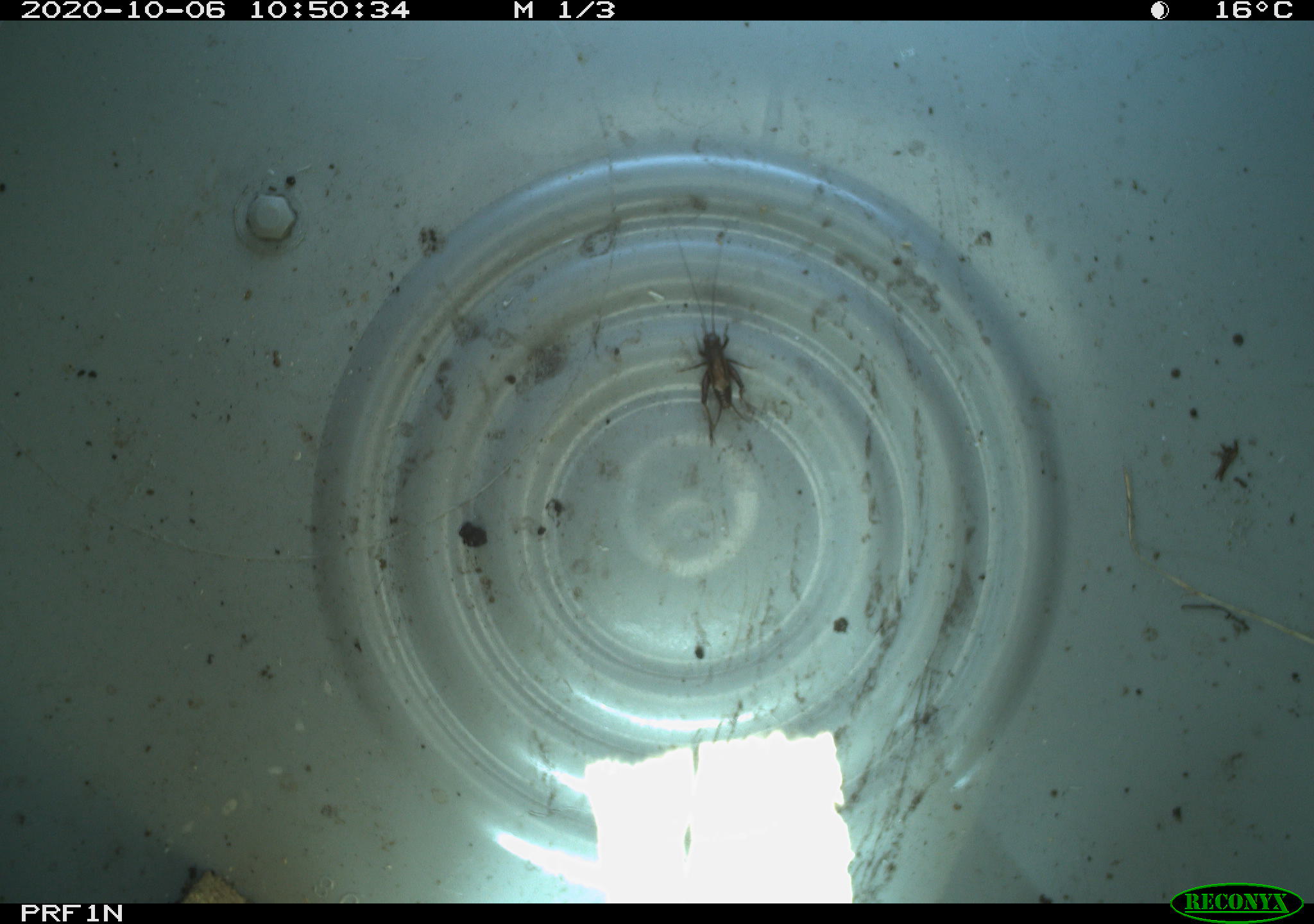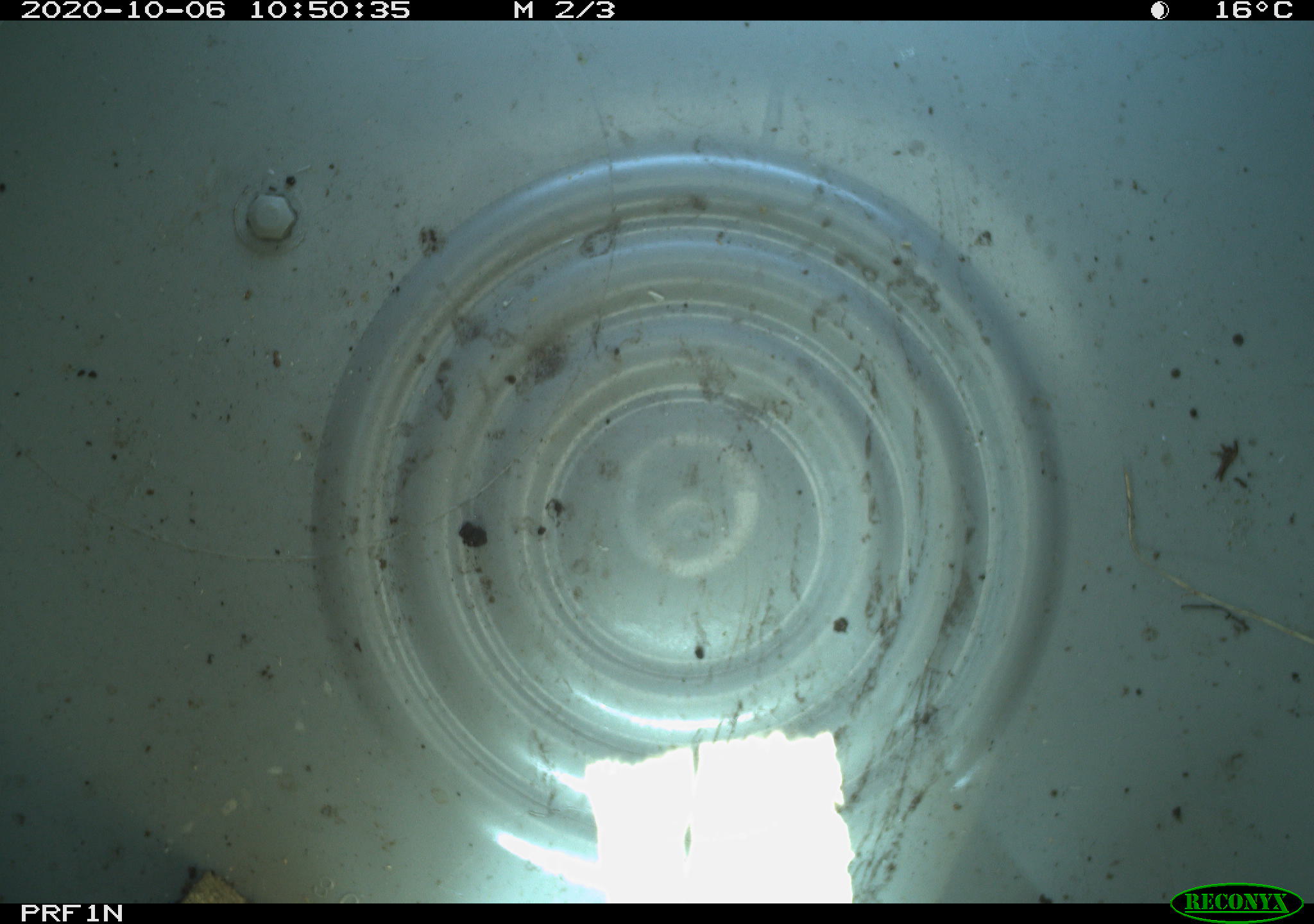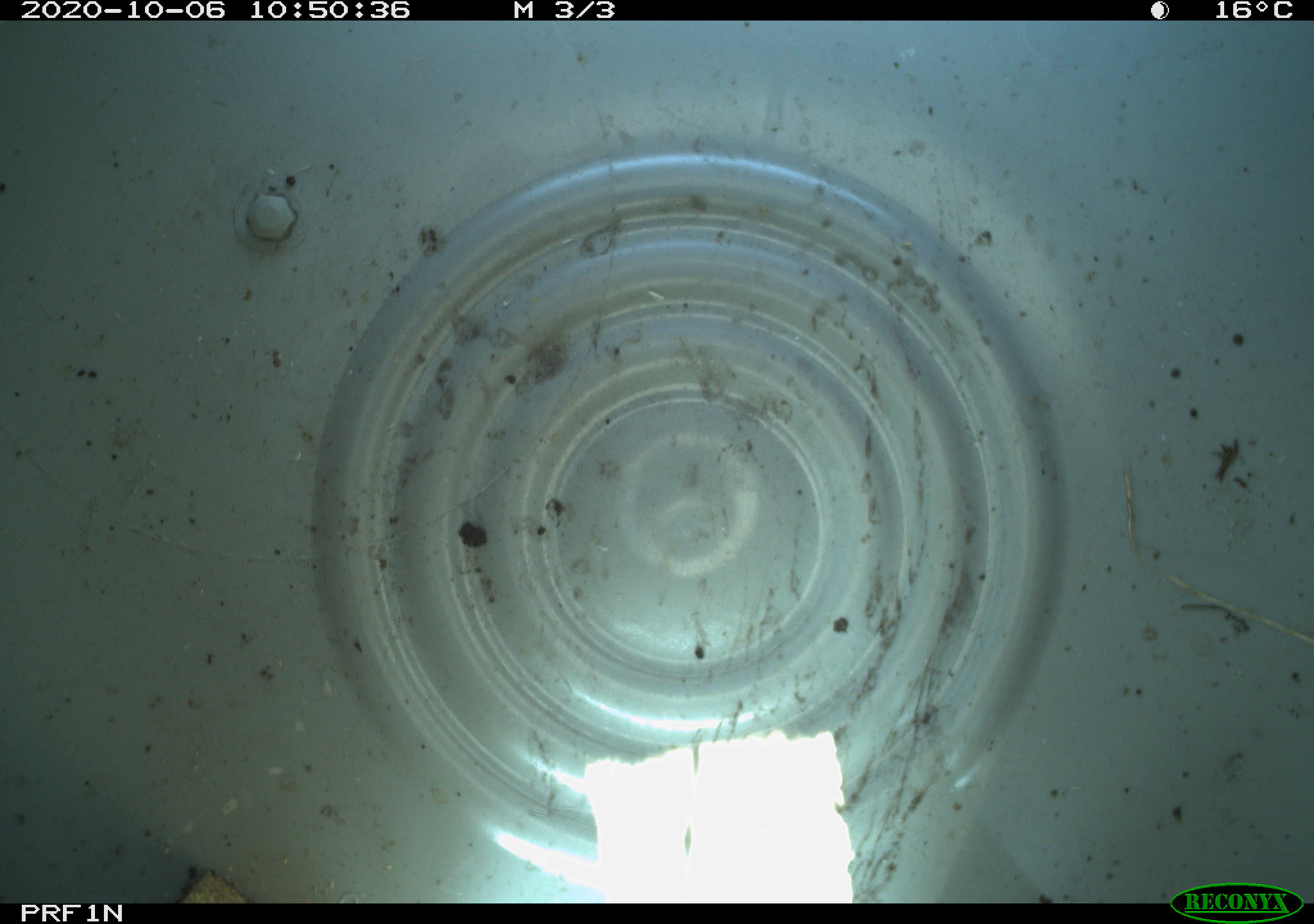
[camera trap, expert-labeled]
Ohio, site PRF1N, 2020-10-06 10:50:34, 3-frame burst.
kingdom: Animalia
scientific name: Animalia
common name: animal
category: invertebrate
Invertebrate (animal) (Animalia).